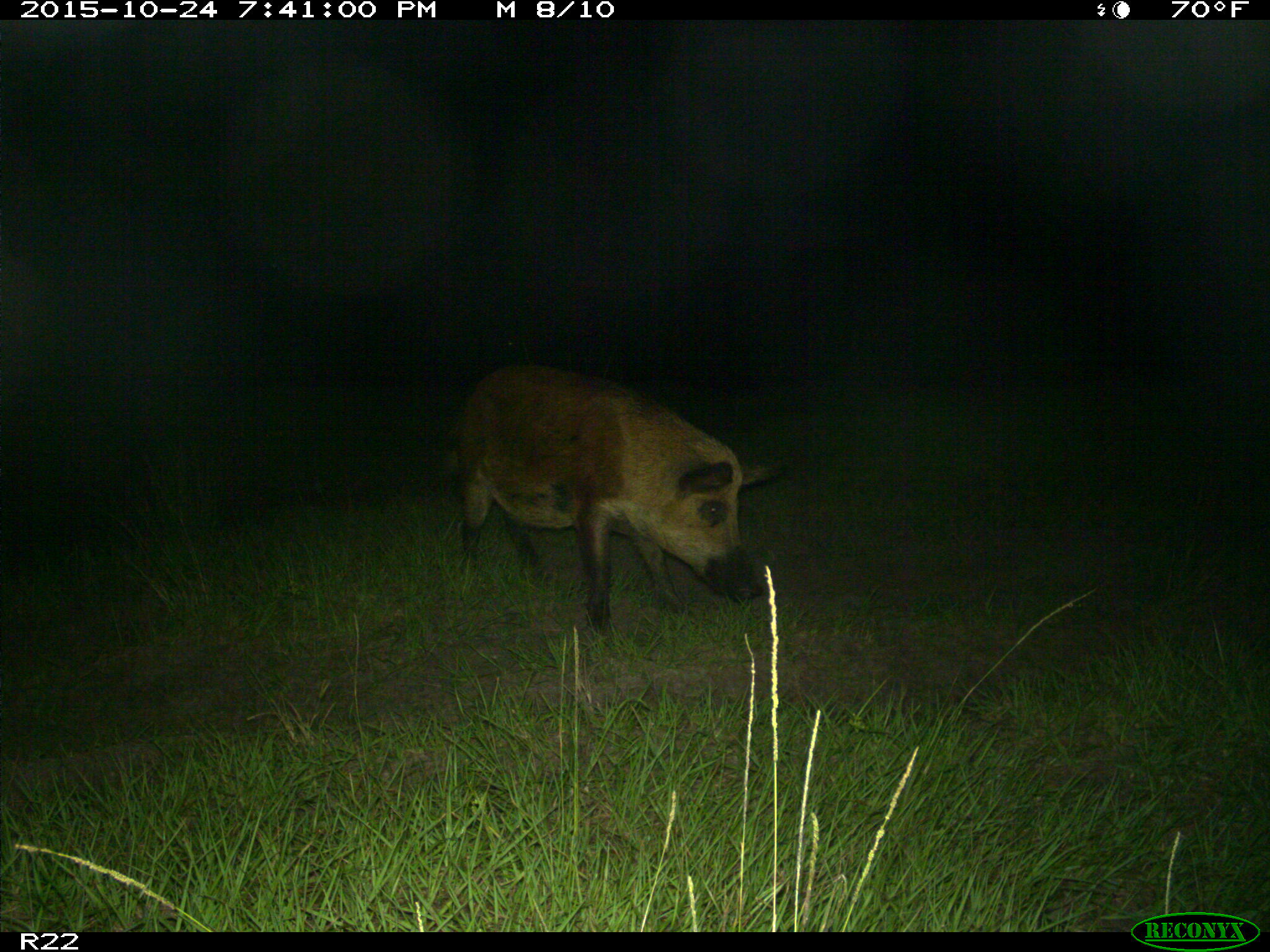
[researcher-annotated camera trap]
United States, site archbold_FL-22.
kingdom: Animalia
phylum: Chordata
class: Mammalia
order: Artiodactyla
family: Suidae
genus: Sus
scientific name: Sus scrofa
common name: wild boar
Sus scrofa (wild boar).